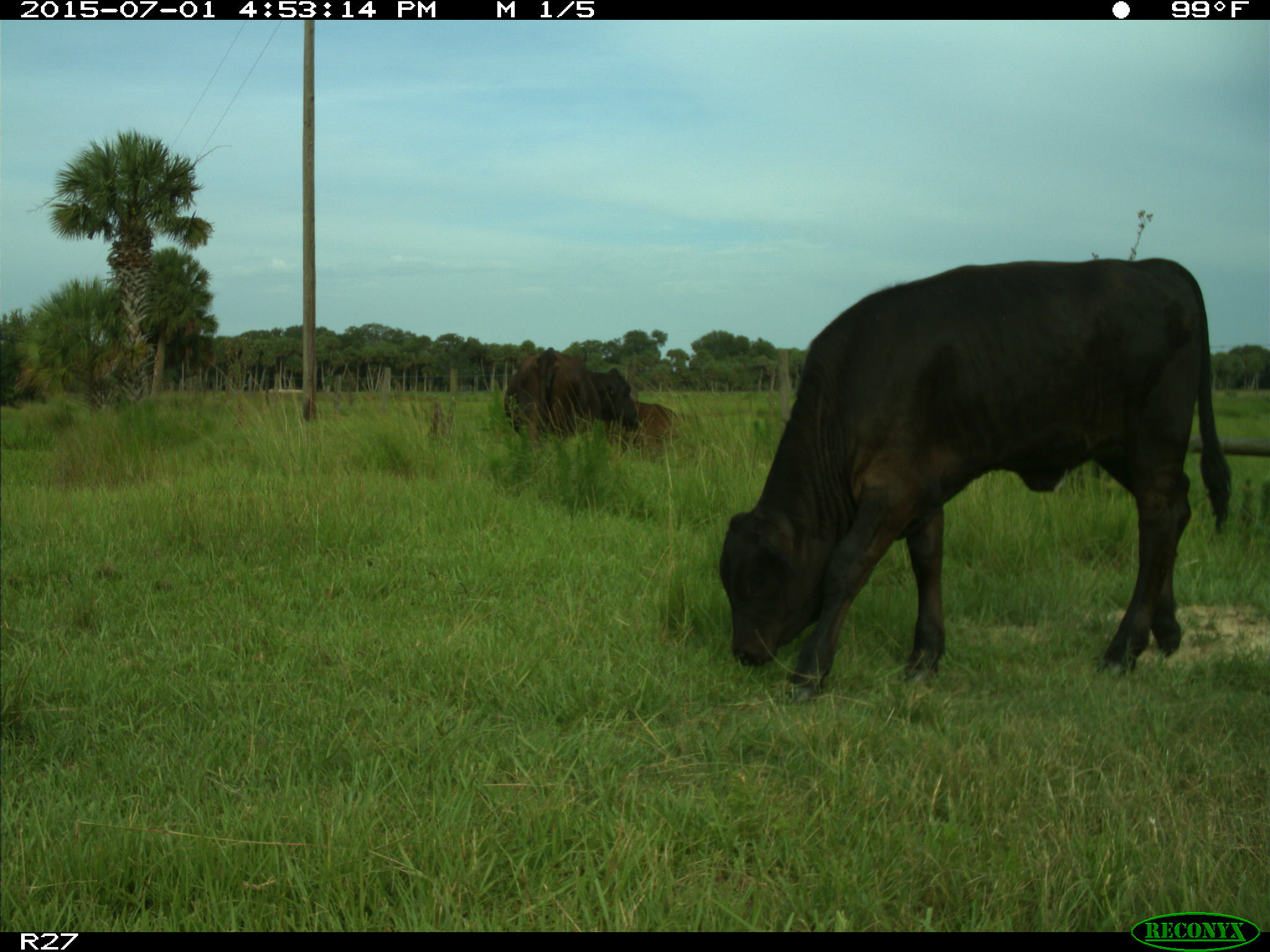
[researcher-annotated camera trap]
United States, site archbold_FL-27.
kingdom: Animalia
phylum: Chordata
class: Mammalia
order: Artiodactyla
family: Bovidae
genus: Bos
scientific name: Bos taurus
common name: domestic cow